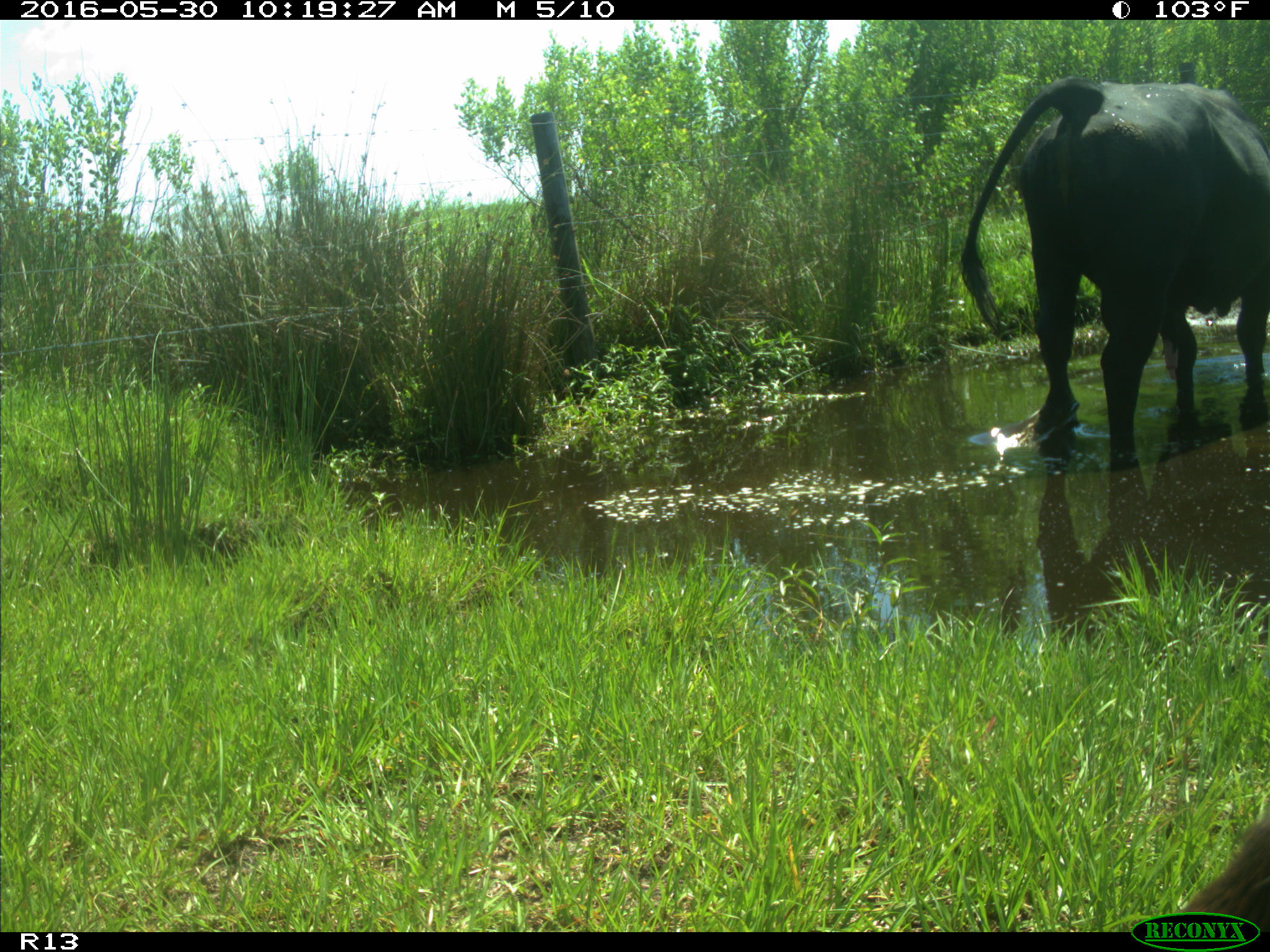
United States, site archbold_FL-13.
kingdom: Animalia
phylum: Chordata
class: Mammalia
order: Artiodactyla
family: Bovidae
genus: Bos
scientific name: Bos taurus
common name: domestic cow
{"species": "Bos taurus (domestic cow)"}